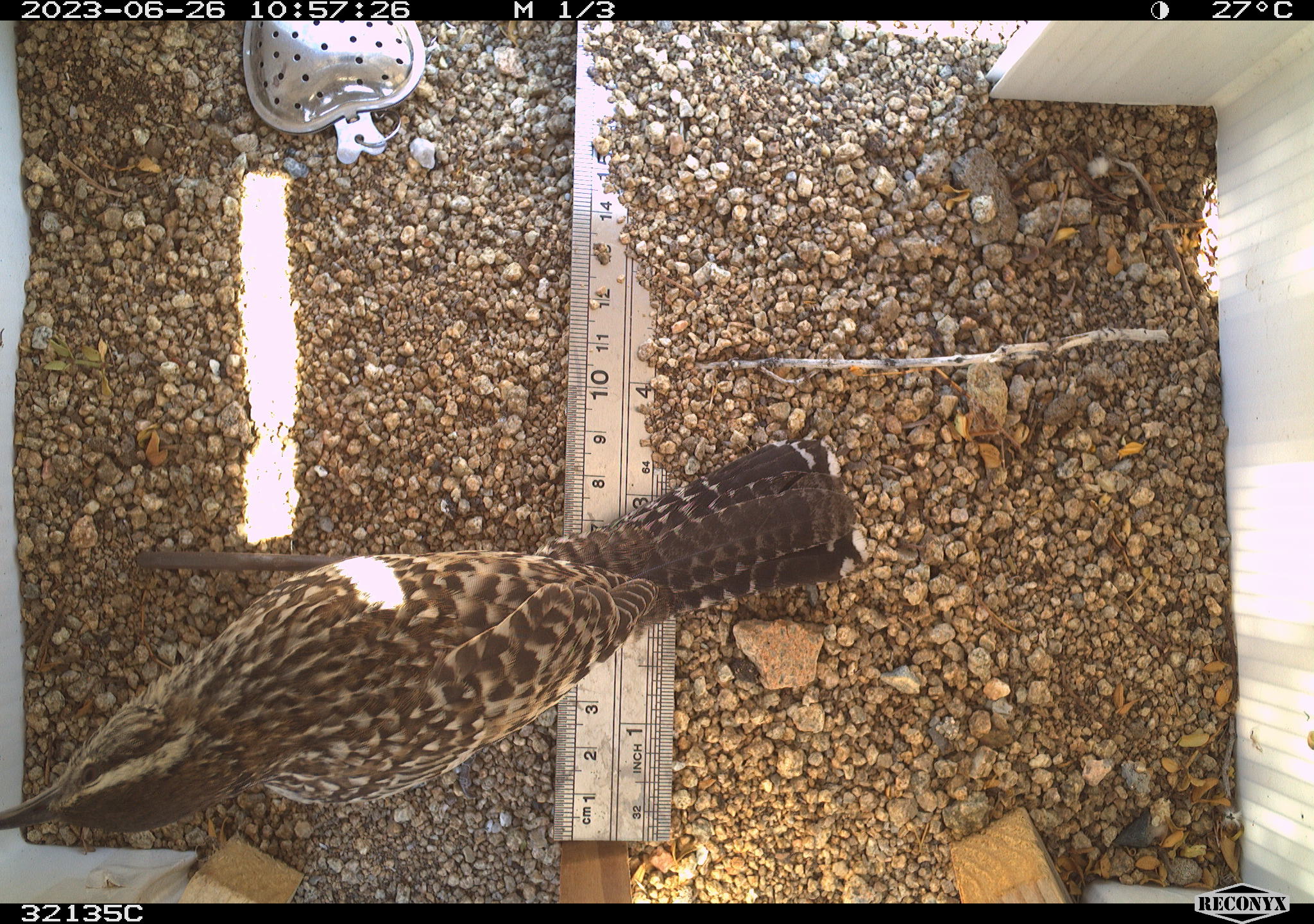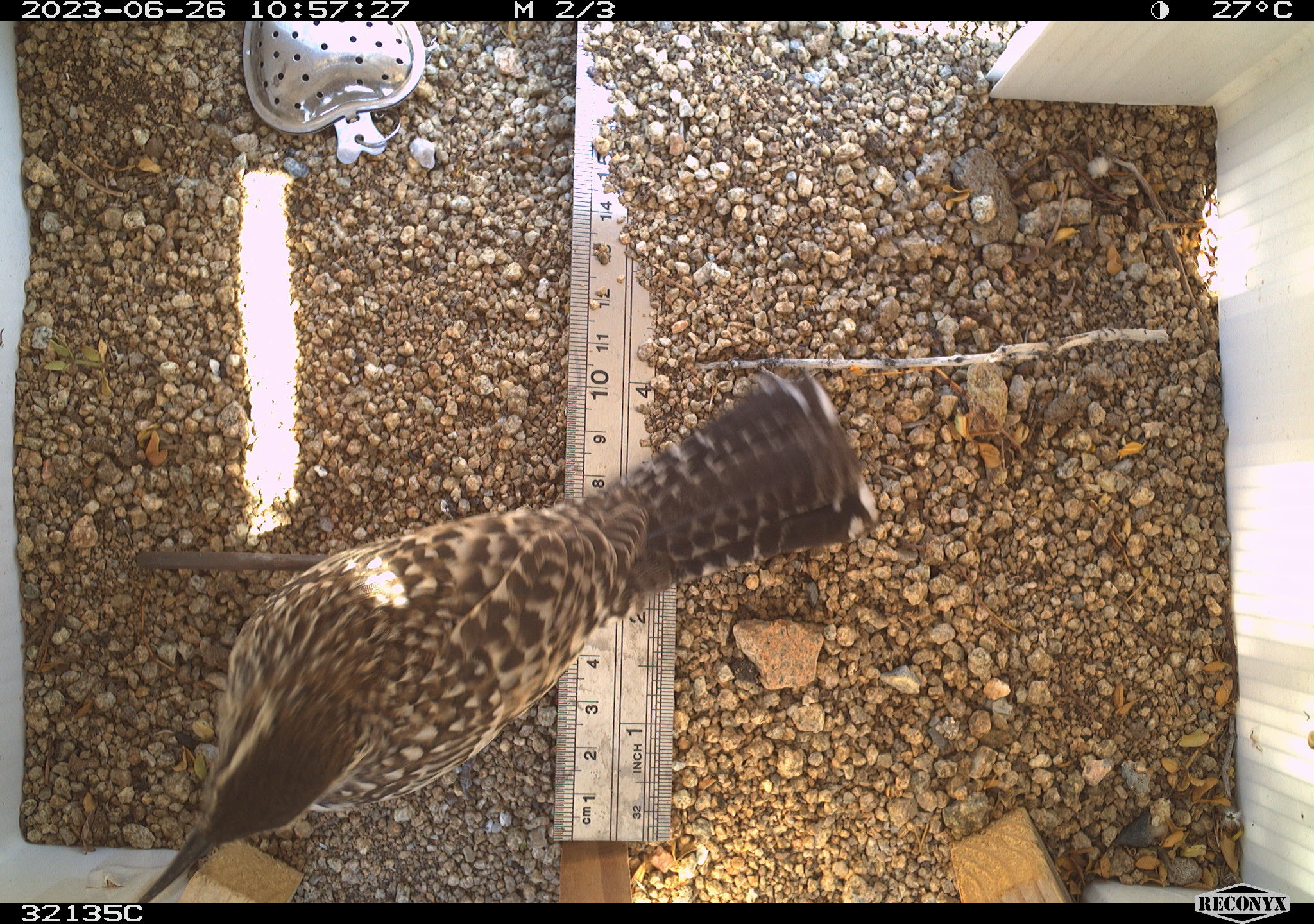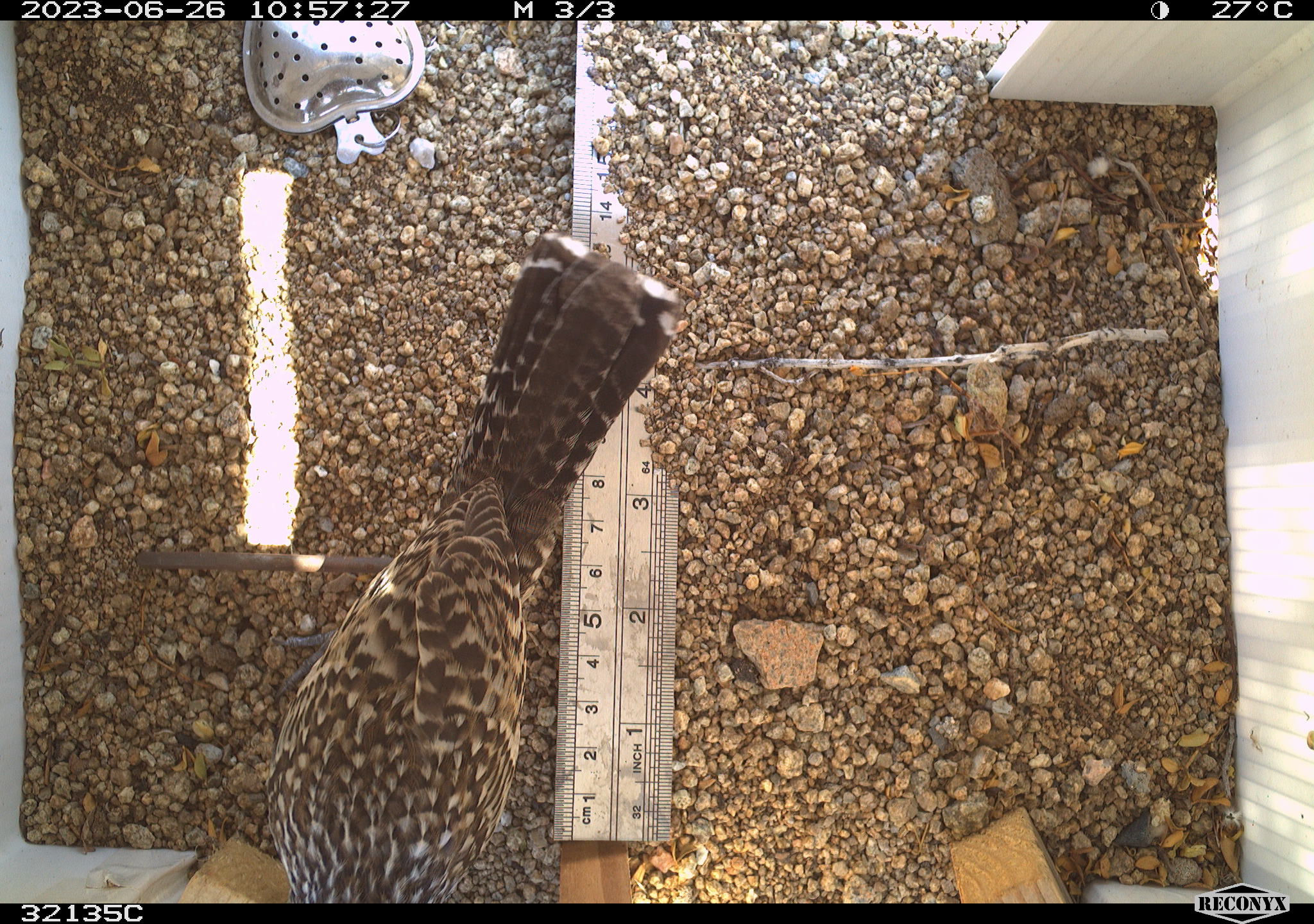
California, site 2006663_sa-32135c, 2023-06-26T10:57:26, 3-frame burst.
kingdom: Animalia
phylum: Chordata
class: Aves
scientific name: Aves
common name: bird